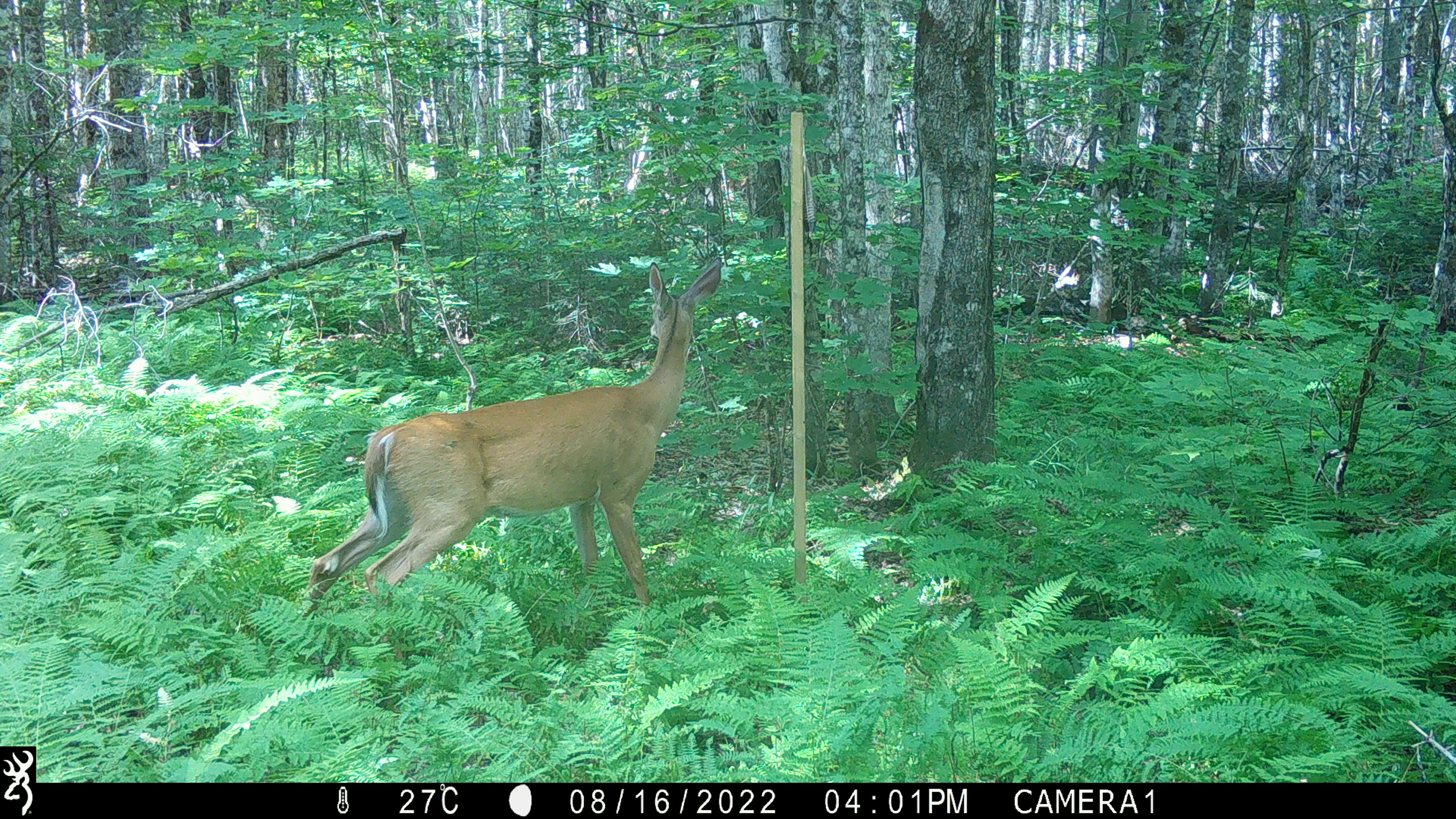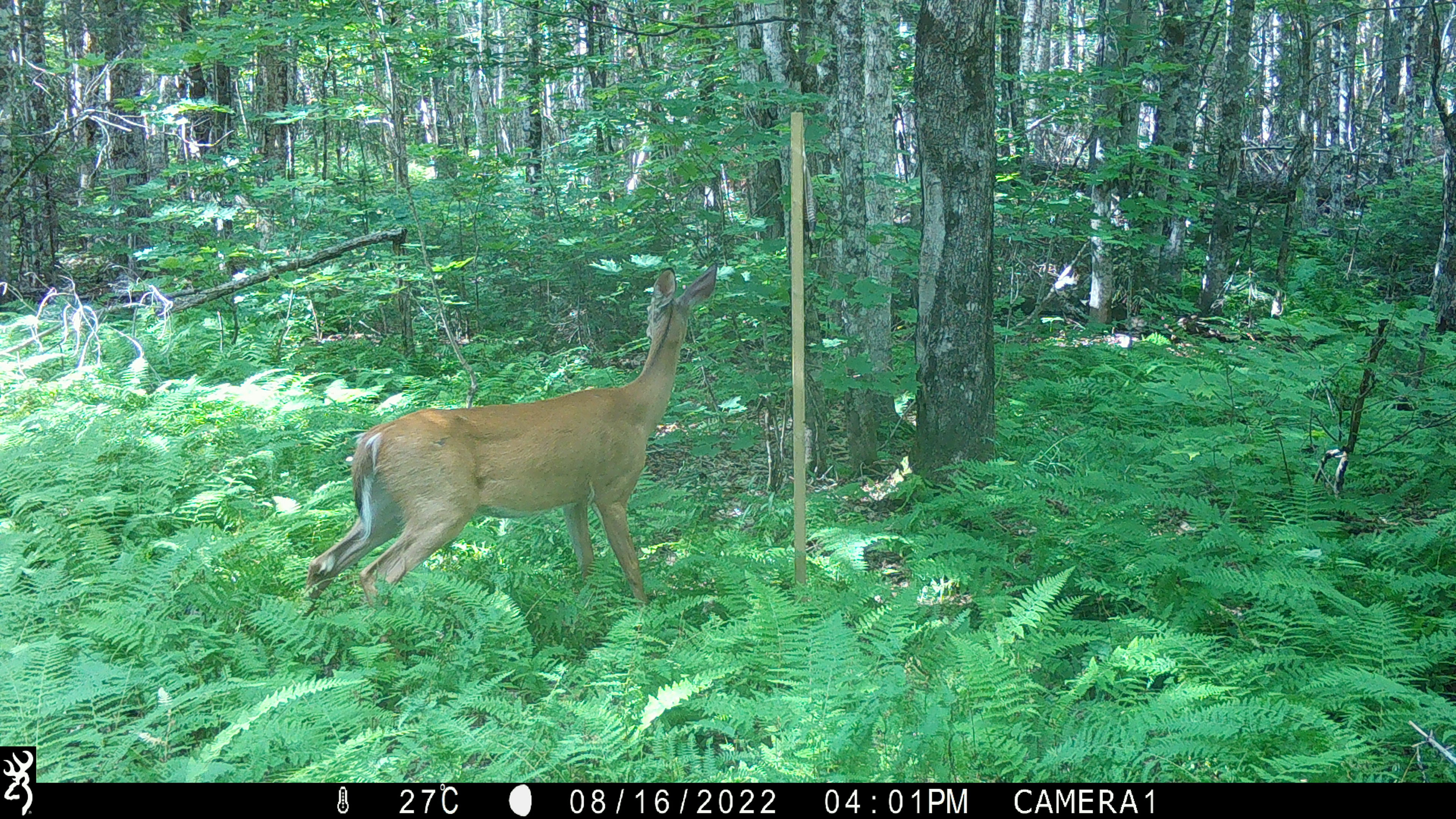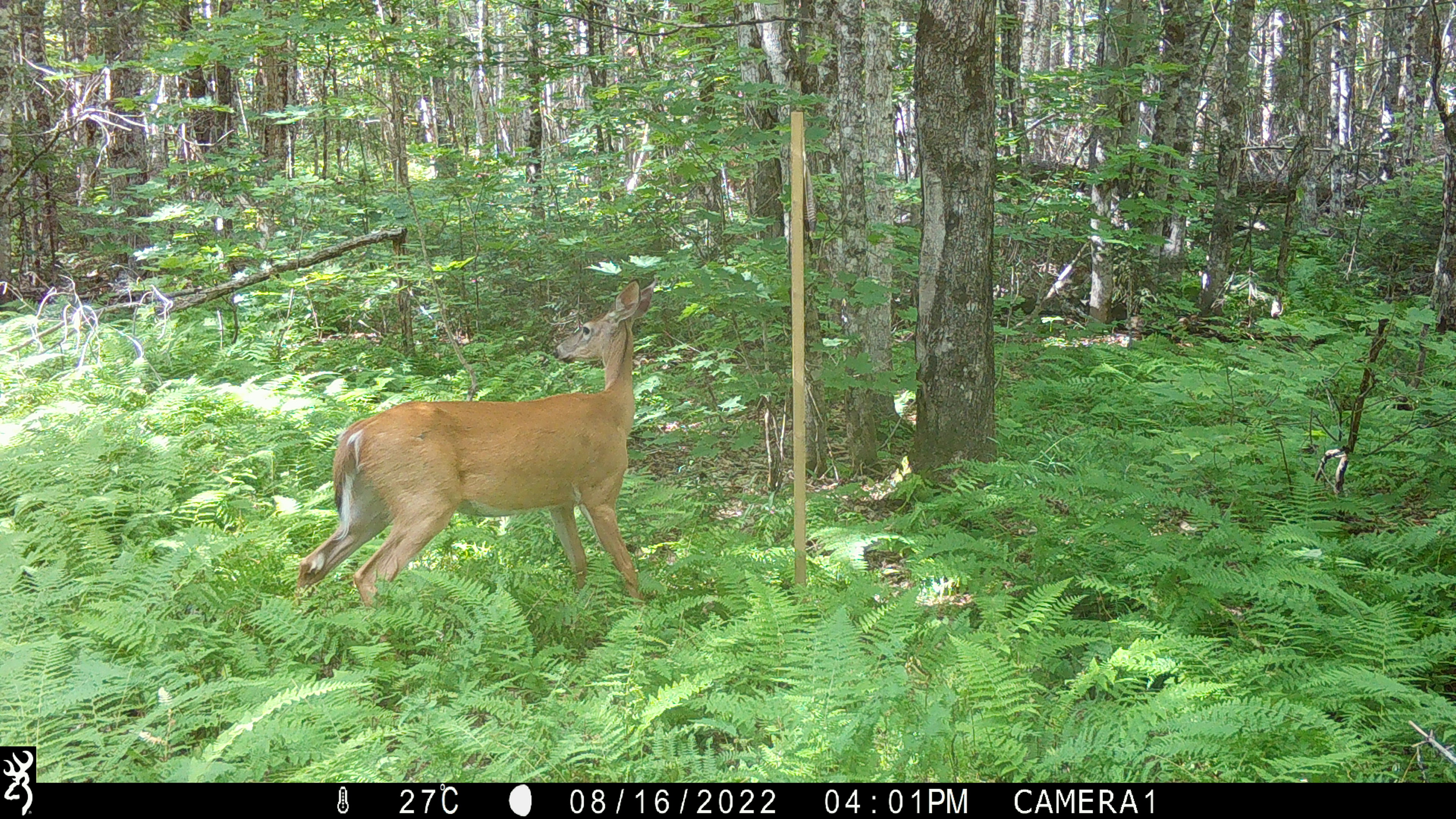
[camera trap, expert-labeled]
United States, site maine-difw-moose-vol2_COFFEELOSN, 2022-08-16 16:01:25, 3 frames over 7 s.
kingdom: Animalia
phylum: Chordata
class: Mammalia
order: Artiodactyla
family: Cervidae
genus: Odocoileus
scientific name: Odocoileus virginianus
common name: white-tailed deer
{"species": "white-tailed deer (Odocoileus virginianus)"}